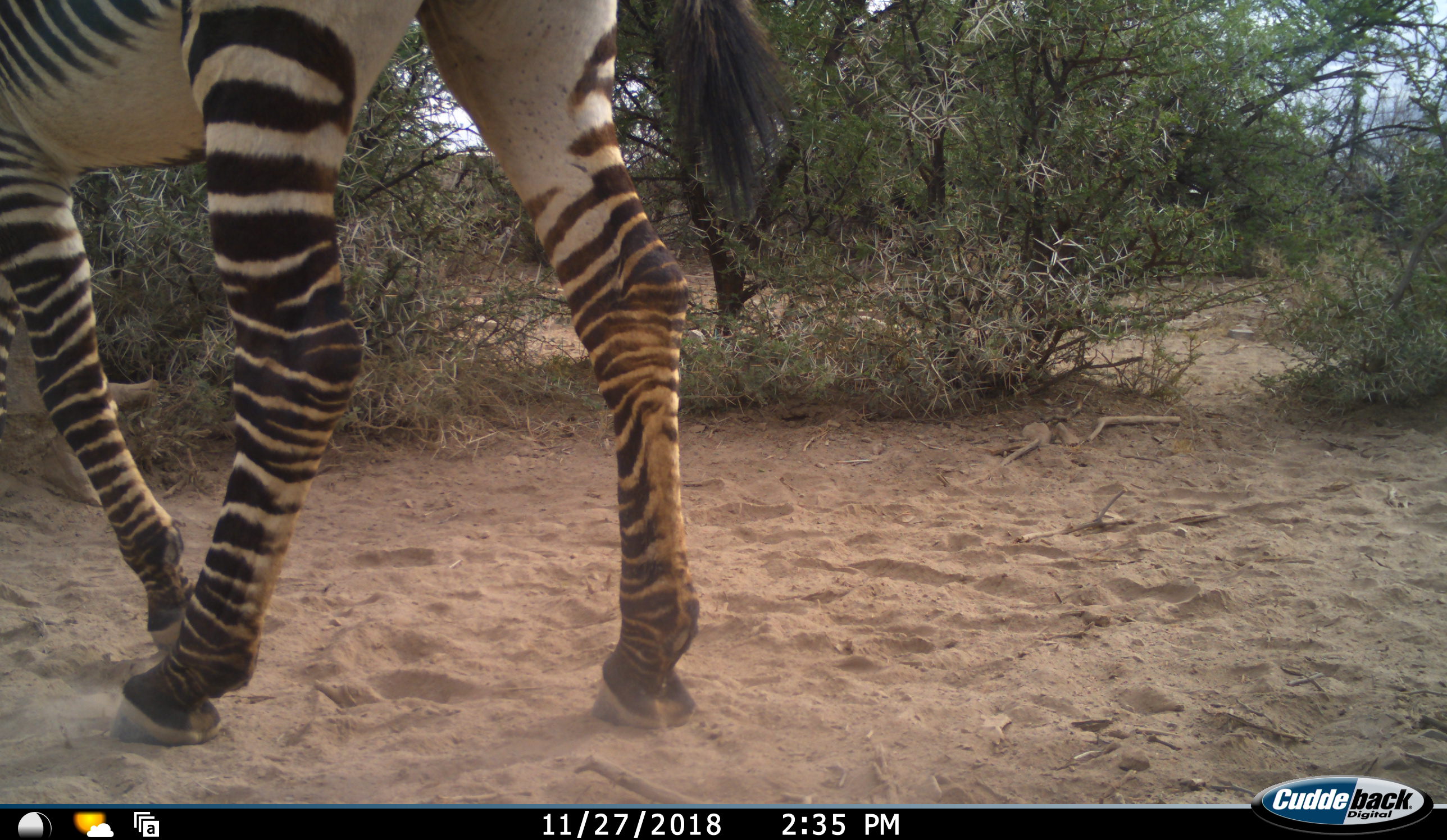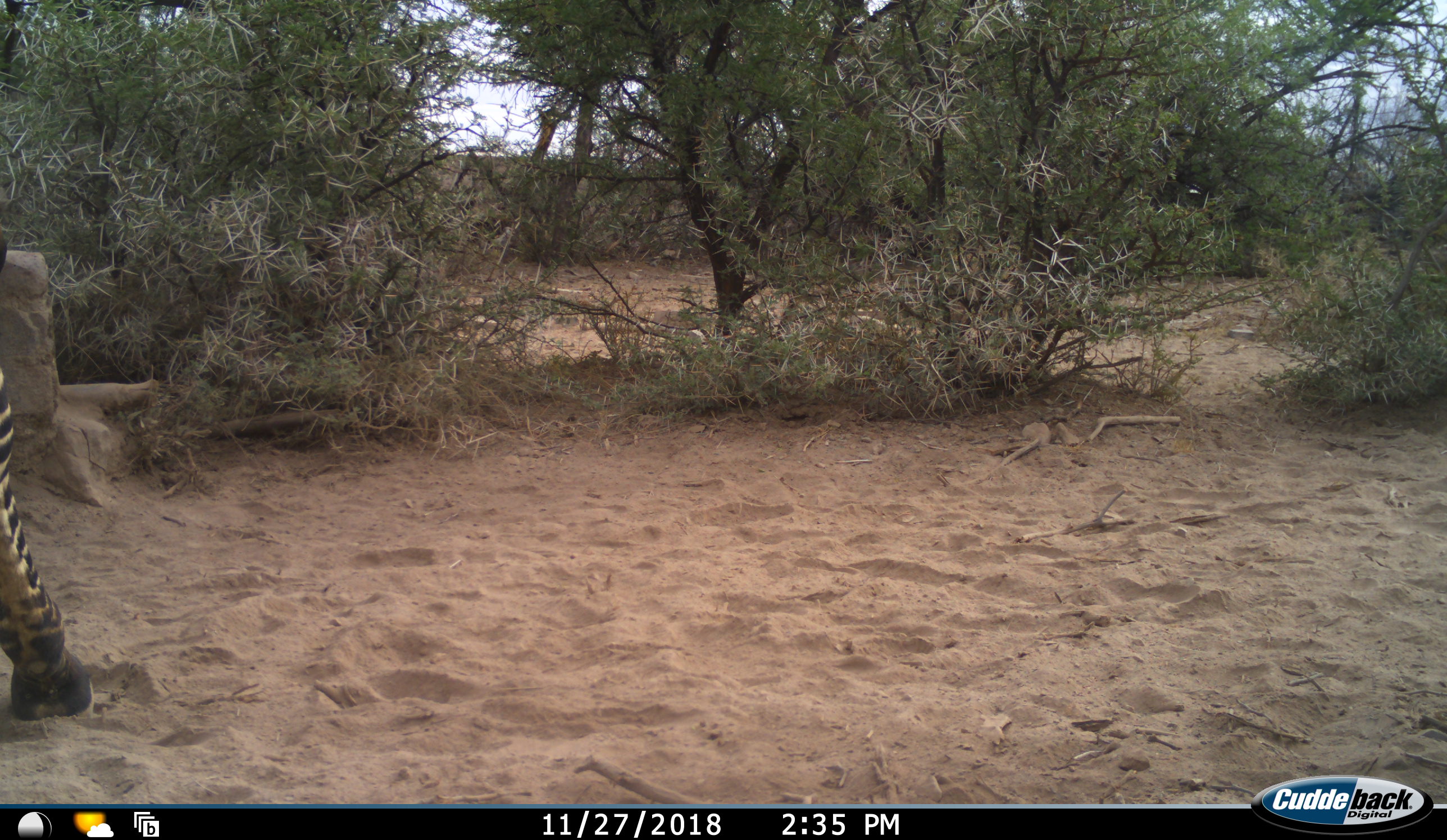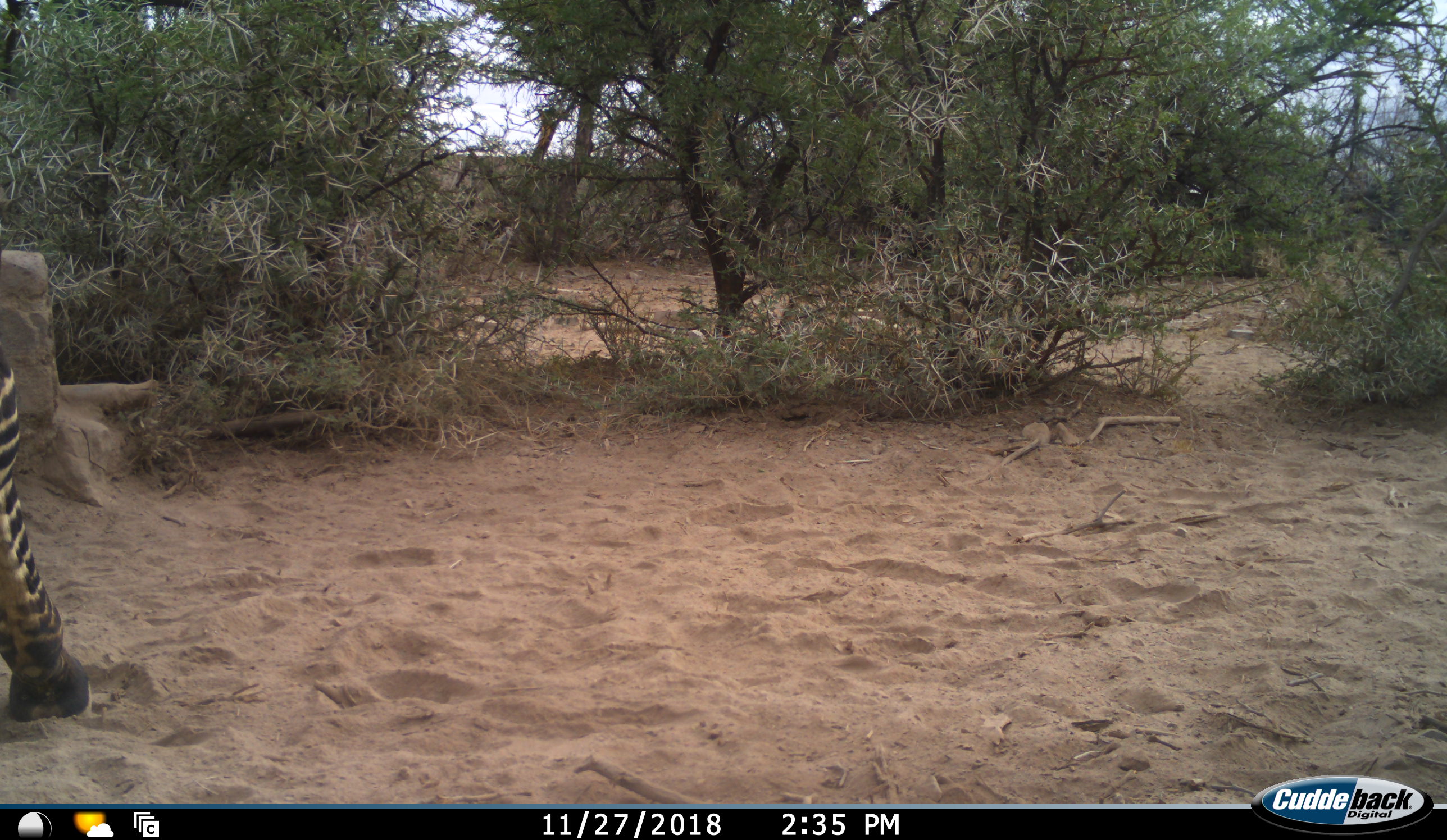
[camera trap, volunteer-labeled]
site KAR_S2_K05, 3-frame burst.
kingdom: Animalia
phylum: Chordata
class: Mammalia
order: Perissodactyla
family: Equidae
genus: Equus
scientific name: Equus zebra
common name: mountain zebra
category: zebramountain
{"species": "zebramountain (mountain zebra) (Equus zebra)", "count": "1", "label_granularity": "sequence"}